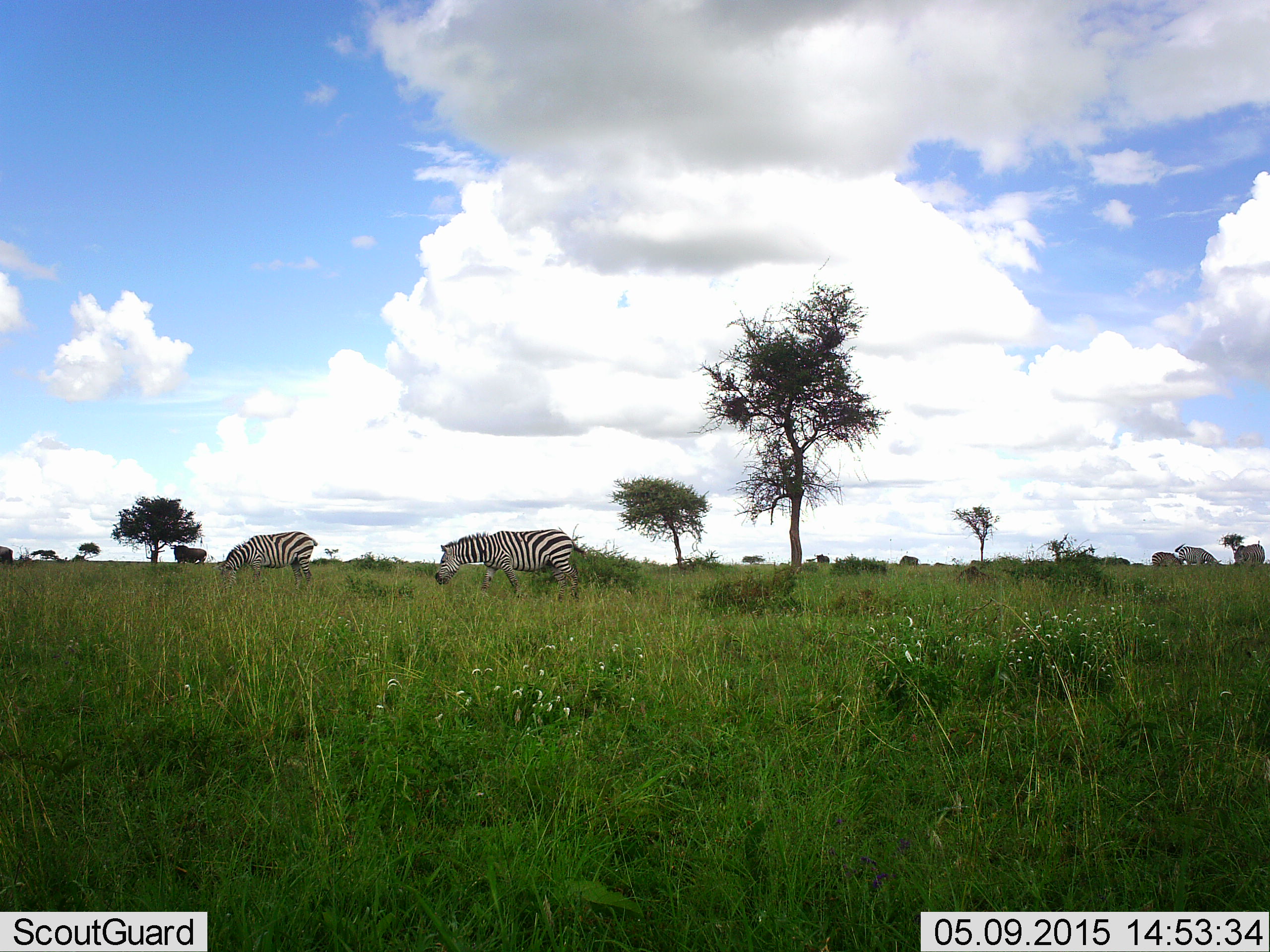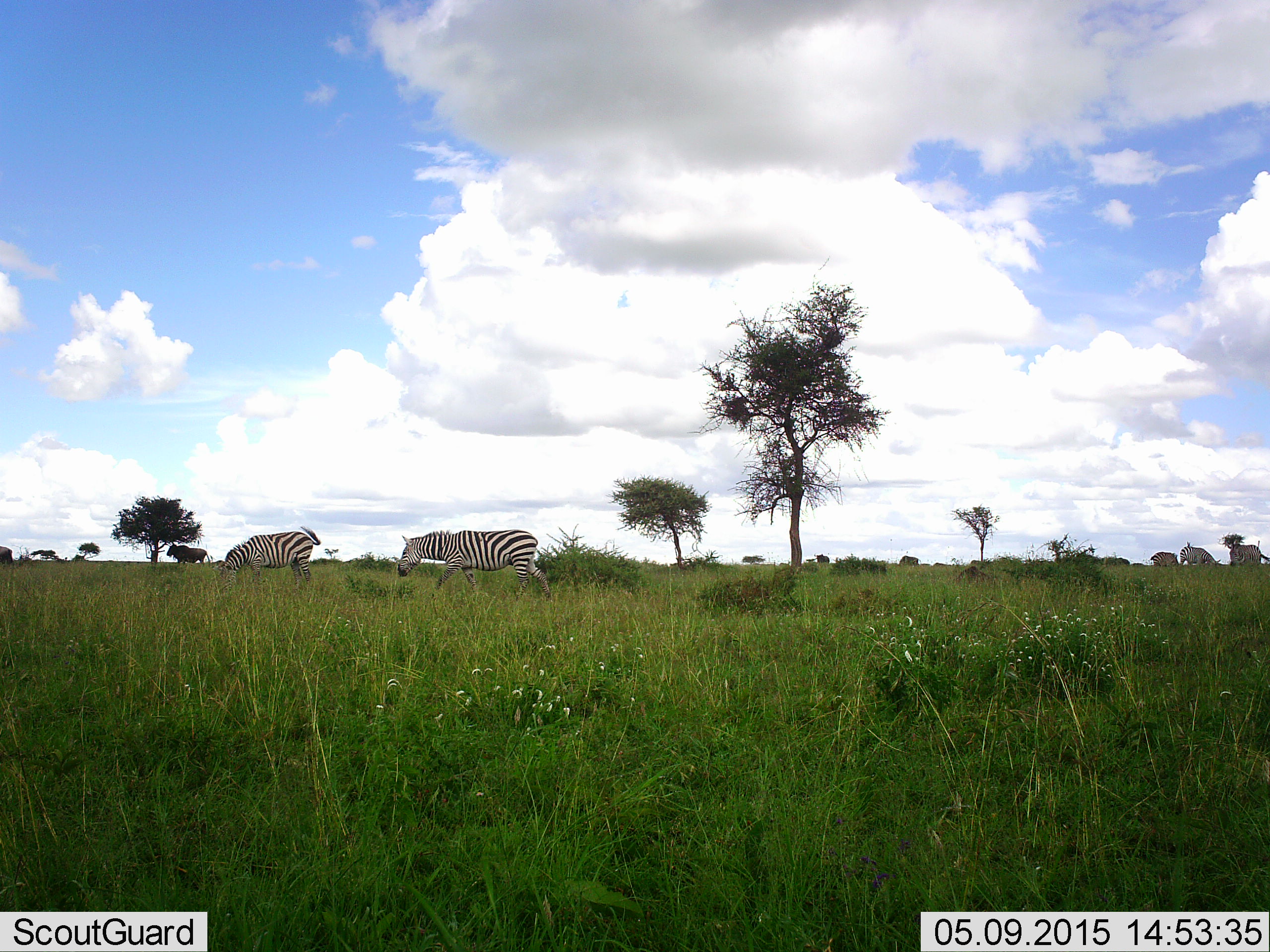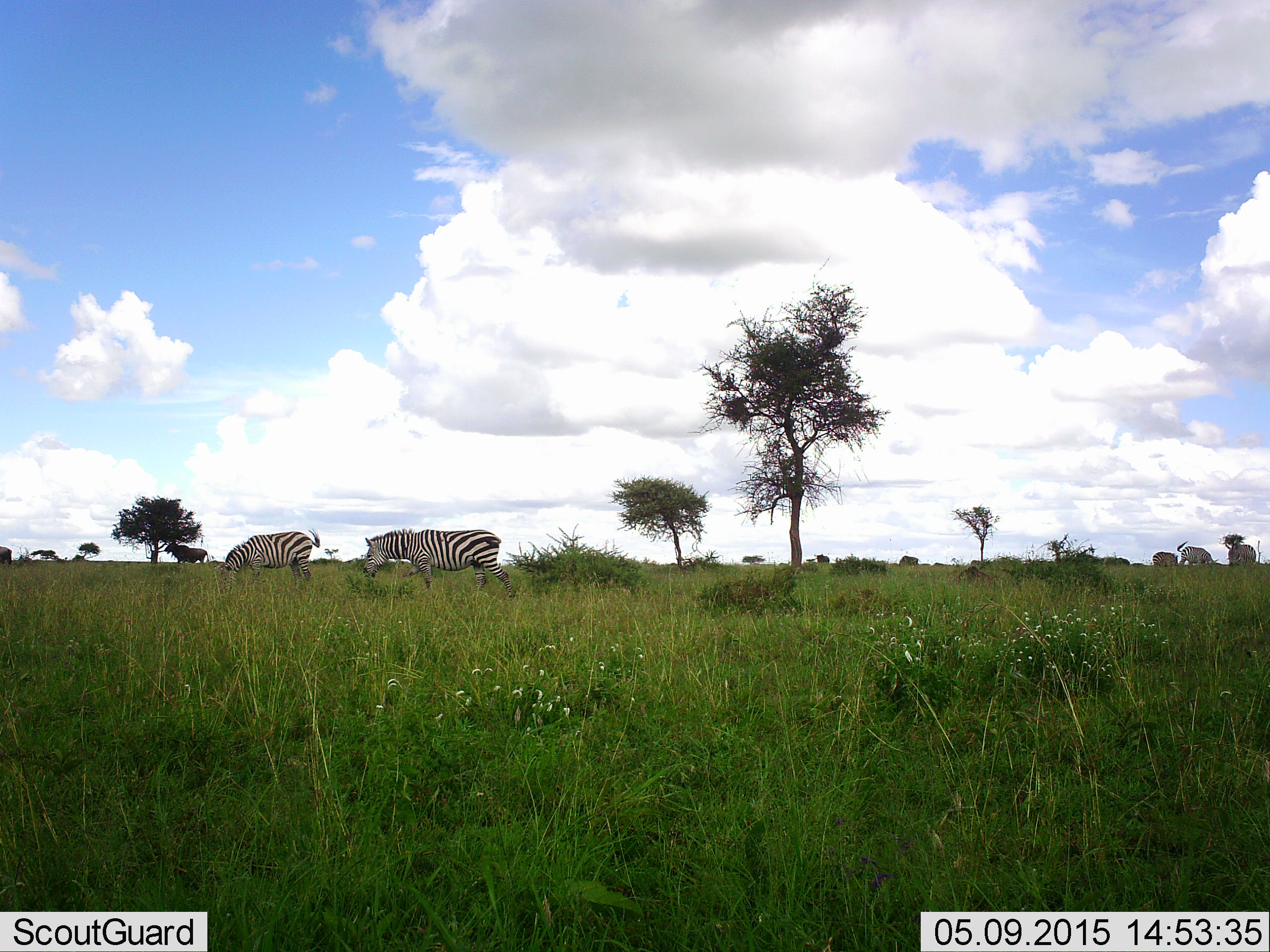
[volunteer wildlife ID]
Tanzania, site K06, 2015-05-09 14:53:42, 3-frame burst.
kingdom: Animalia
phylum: Chordata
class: Mammalia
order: Artiodactyla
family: Bovidae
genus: Connochaetes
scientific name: Connochaetes taurinus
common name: blue wildebeest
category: wildebeest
Wildebeest (blue wildebeest) (Connochaetes taurinus), count 4. Behavior (volunteer vote fractions): standing 60%, resting 0%, moving 20%, interacting 0%. Young present (vote fraction): 0%. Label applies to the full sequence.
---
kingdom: Animalia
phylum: Chordata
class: Mammalia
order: Perissodactyla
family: Equidae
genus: Equus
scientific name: Equus quagga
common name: plains zebra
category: zebra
Zebra (plains zebra) (Equus quagga), count 3. Behavior (volunteer vote fractions): standing 22%, resting 6%, moving 72%, interacting 6%. Young present (vote fraction): 0%. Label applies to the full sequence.